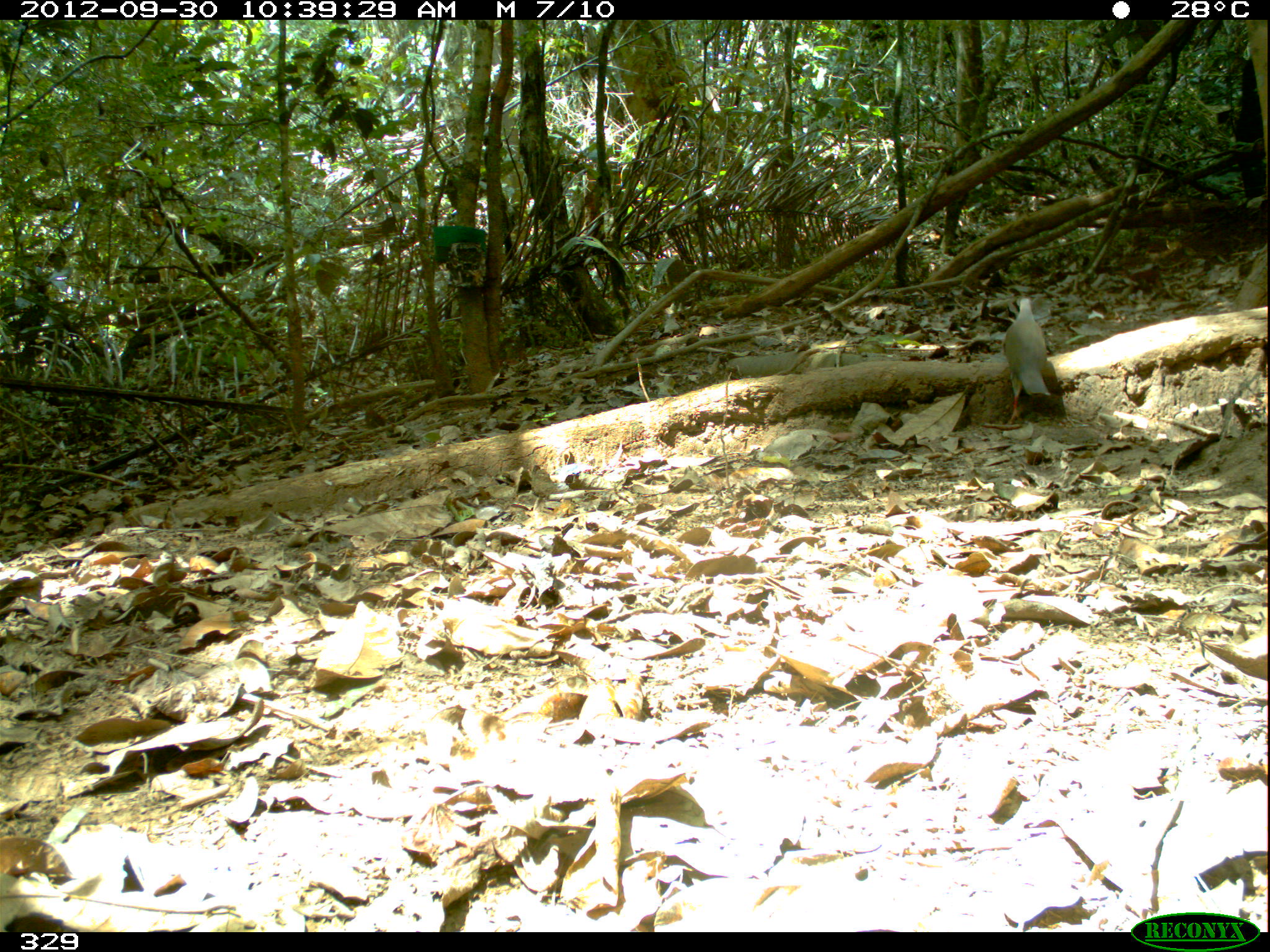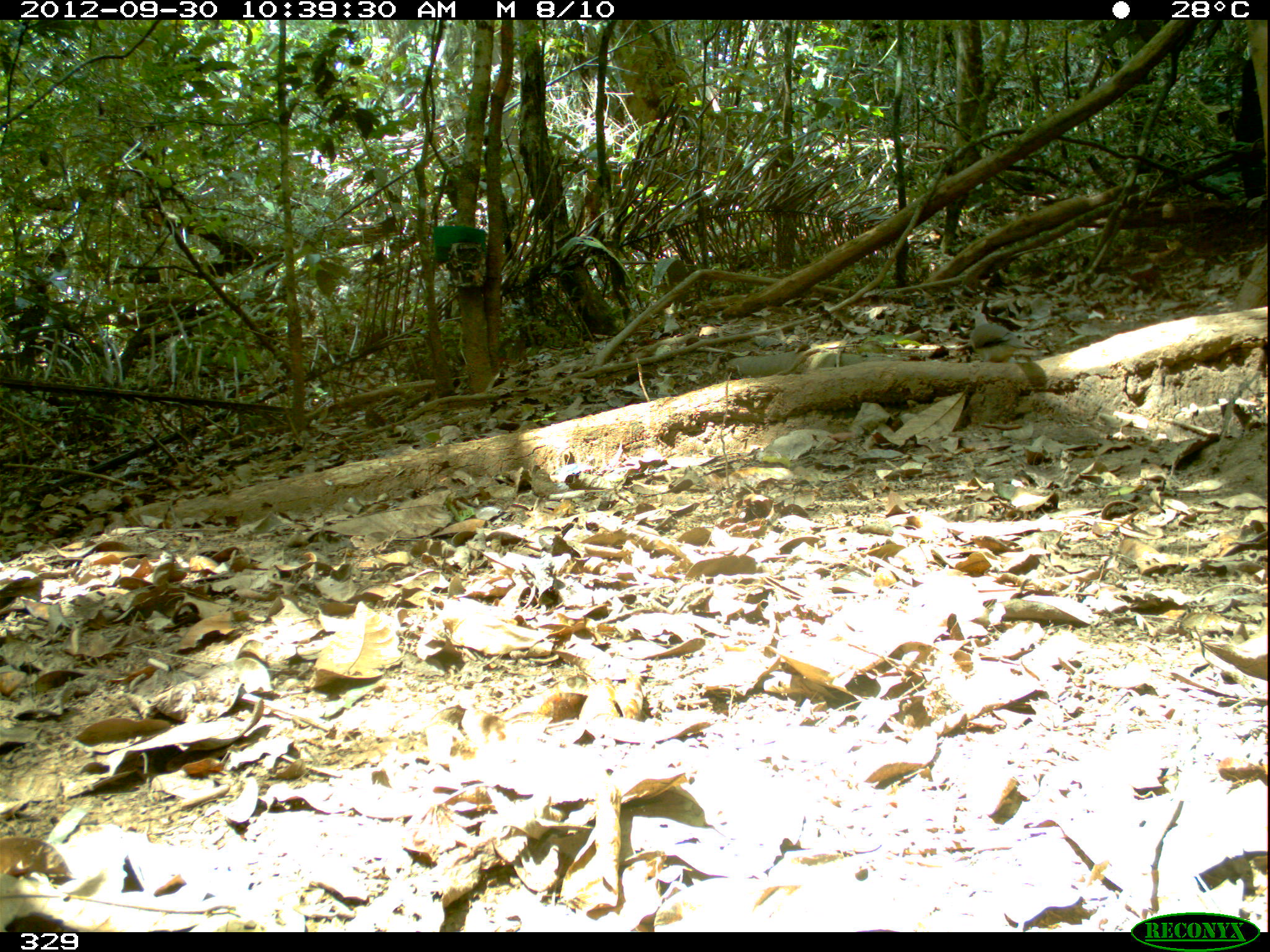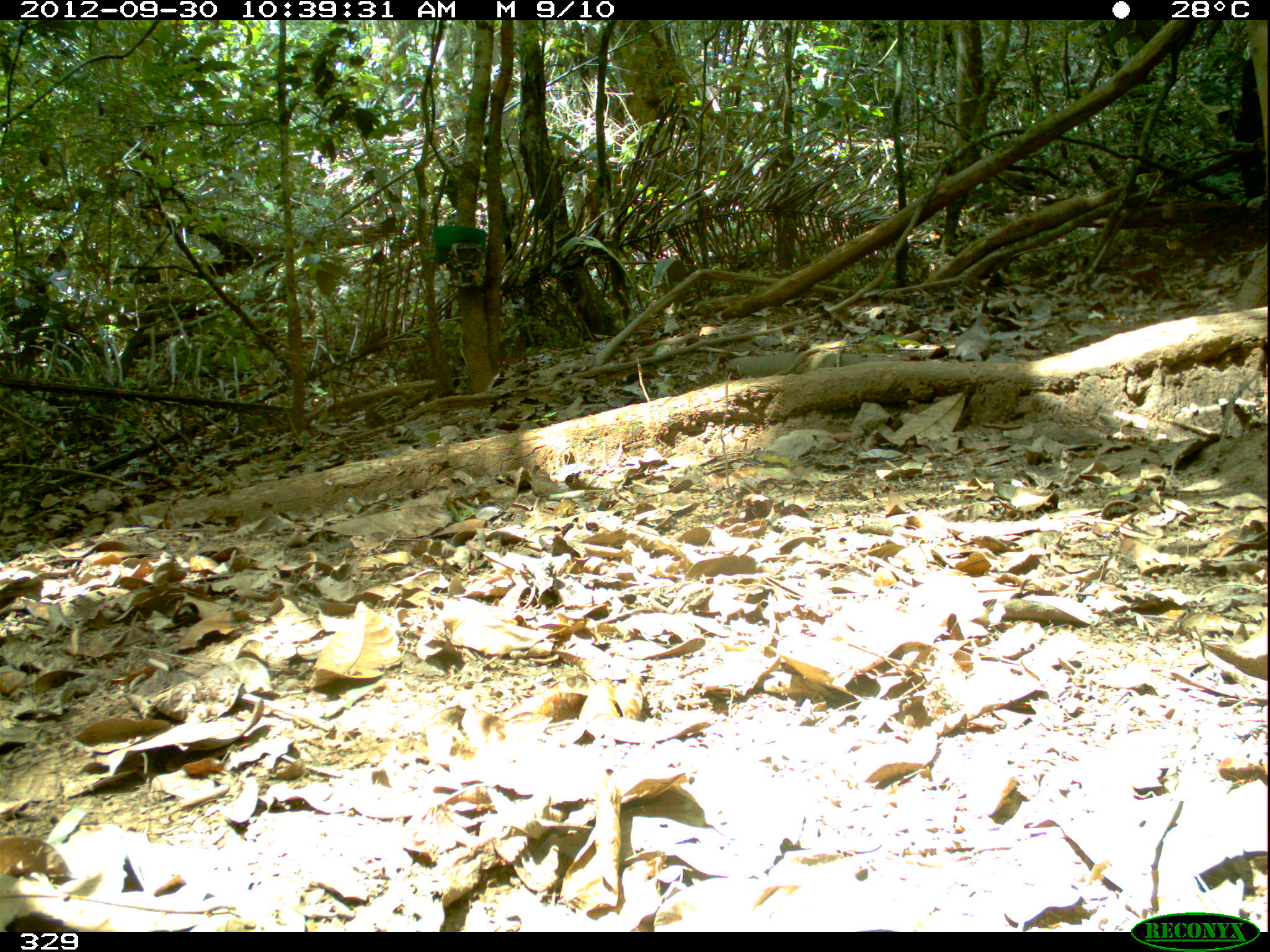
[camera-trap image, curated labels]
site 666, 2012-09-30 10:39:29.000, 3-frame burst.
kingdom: Animalia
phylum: Chordata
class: Aves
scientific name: Aves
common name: bird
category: unknown bird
Unknown bird (bird) (Aves).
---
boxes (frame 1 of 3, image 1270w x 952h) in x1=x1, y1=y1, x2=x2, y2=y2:
unknown bird: x1=1004, y1=295, x2=1051, y2=429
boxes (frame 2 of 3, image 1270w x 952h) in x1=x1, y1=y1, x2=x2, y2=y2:
unknown bird: x1=967, y1=309, x2=1041, y2=362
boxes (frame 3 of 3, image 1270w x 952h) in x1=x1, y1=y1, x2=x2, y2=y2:
unknown bird: x1=954, y1=311, x2=991, y2=363